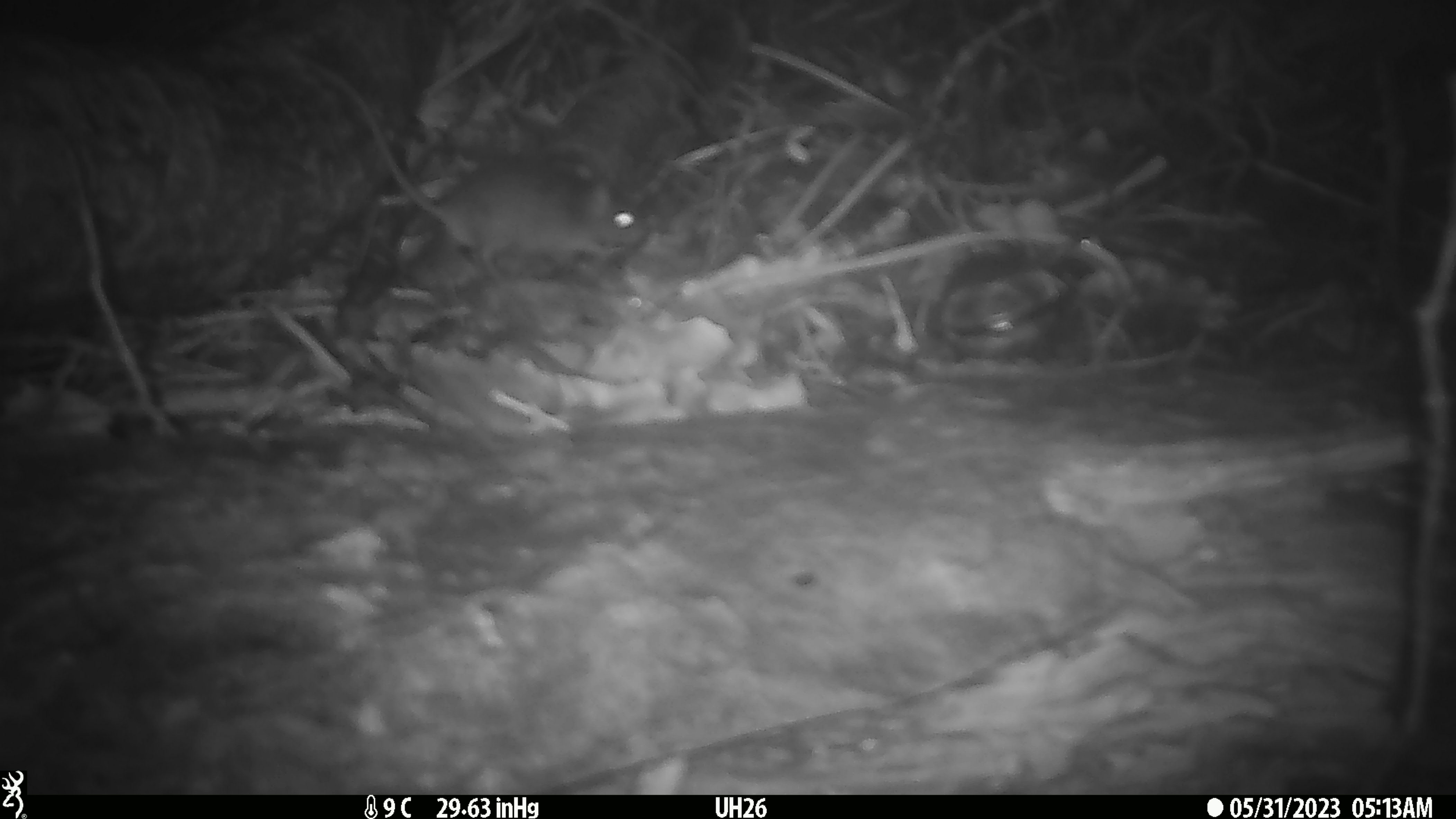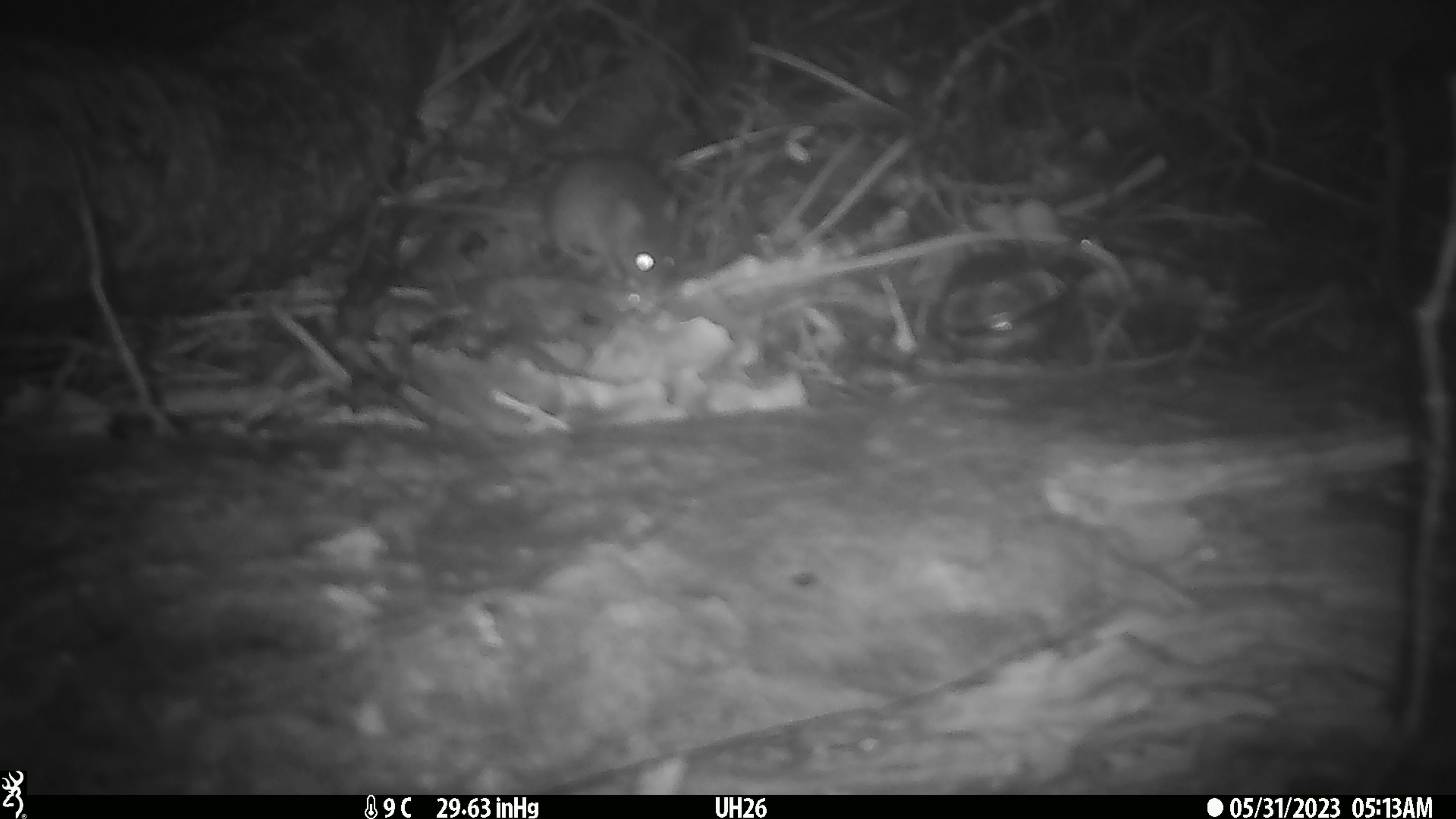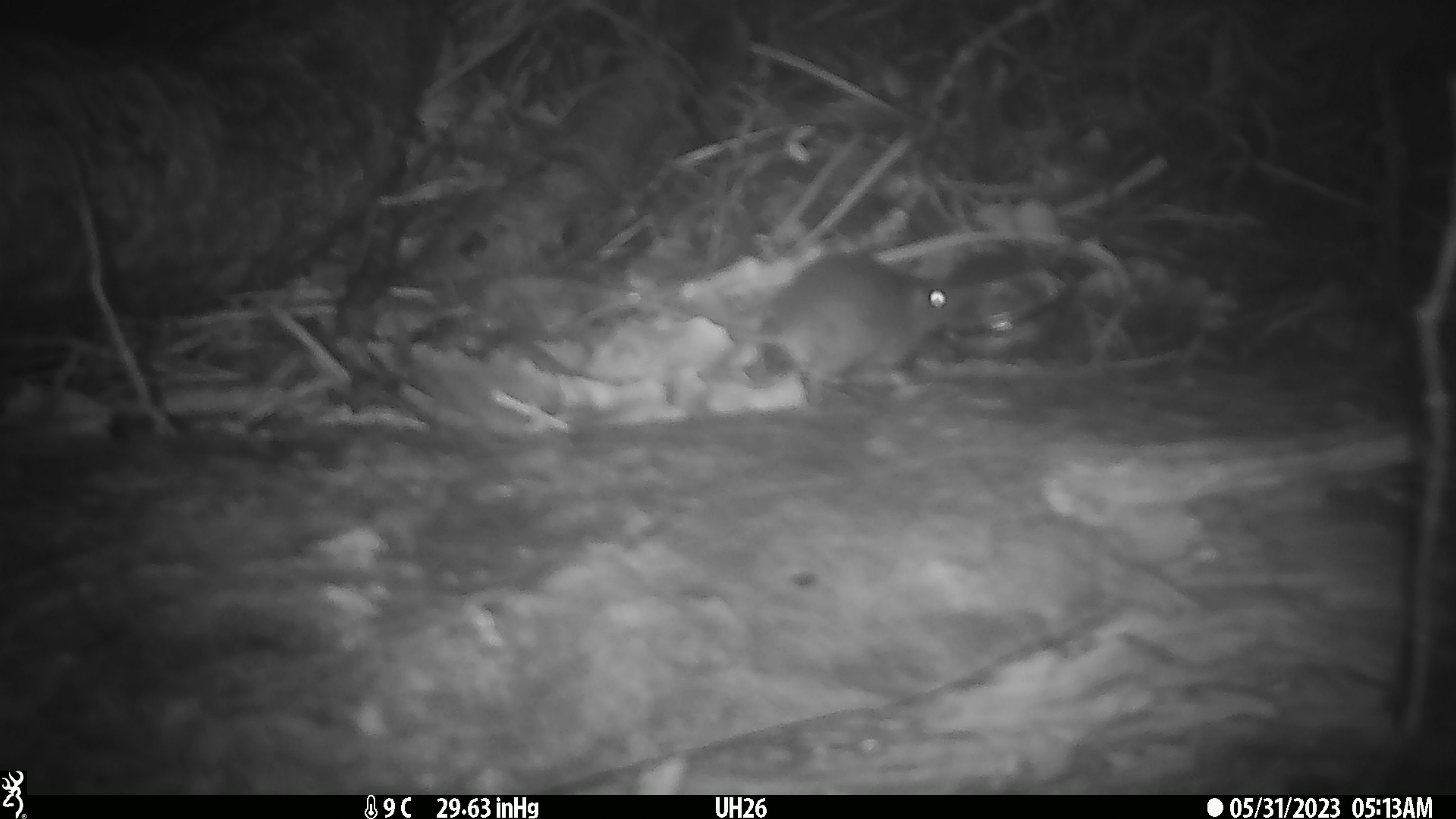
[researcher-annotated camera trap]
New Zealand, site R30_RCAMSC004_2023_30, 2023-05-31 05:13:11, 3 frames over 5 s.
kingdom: Animalia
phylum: Chordata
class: Mammalia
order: Rodentia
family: Muridae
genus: Mus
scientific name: Mus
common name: mouse